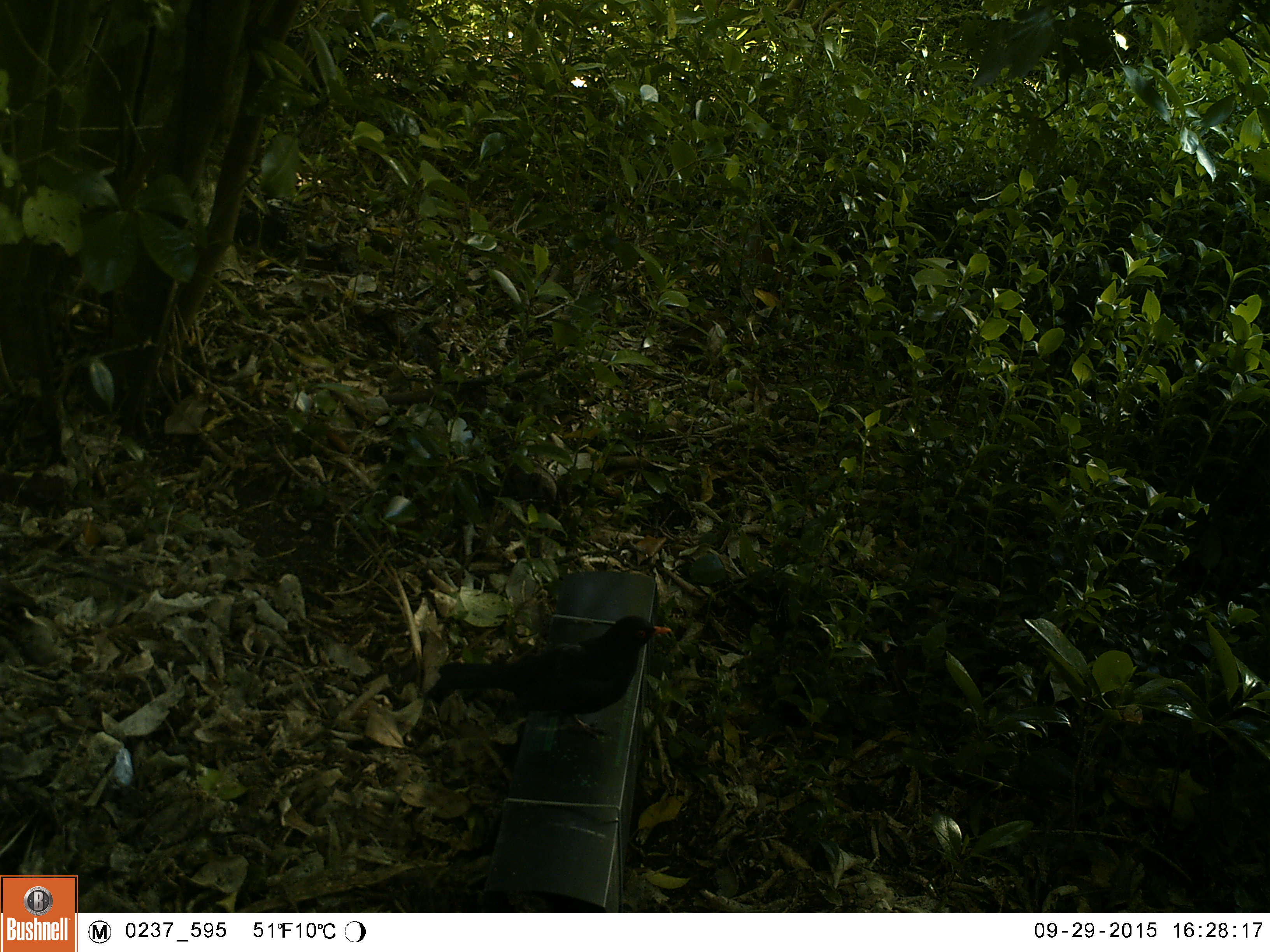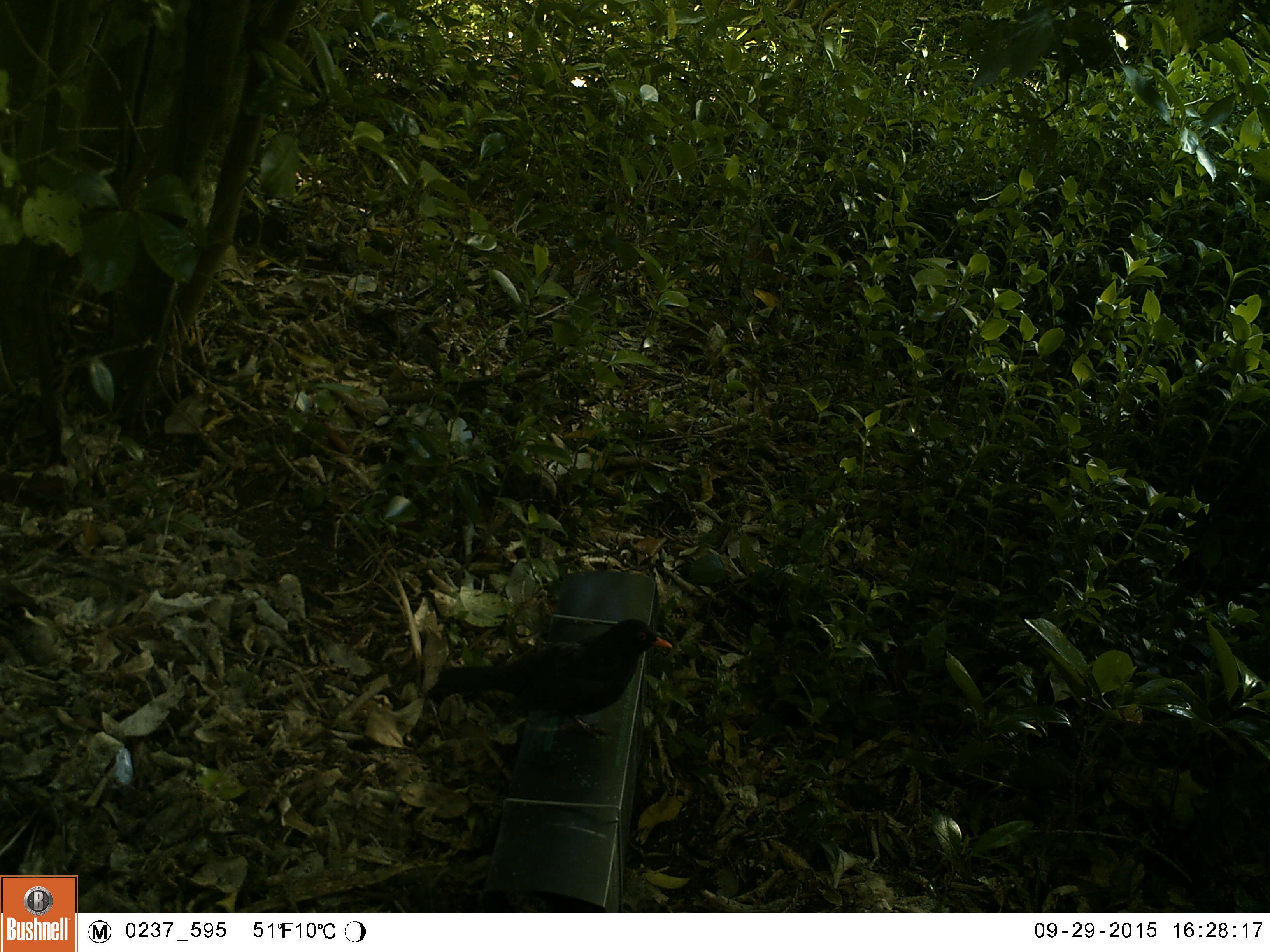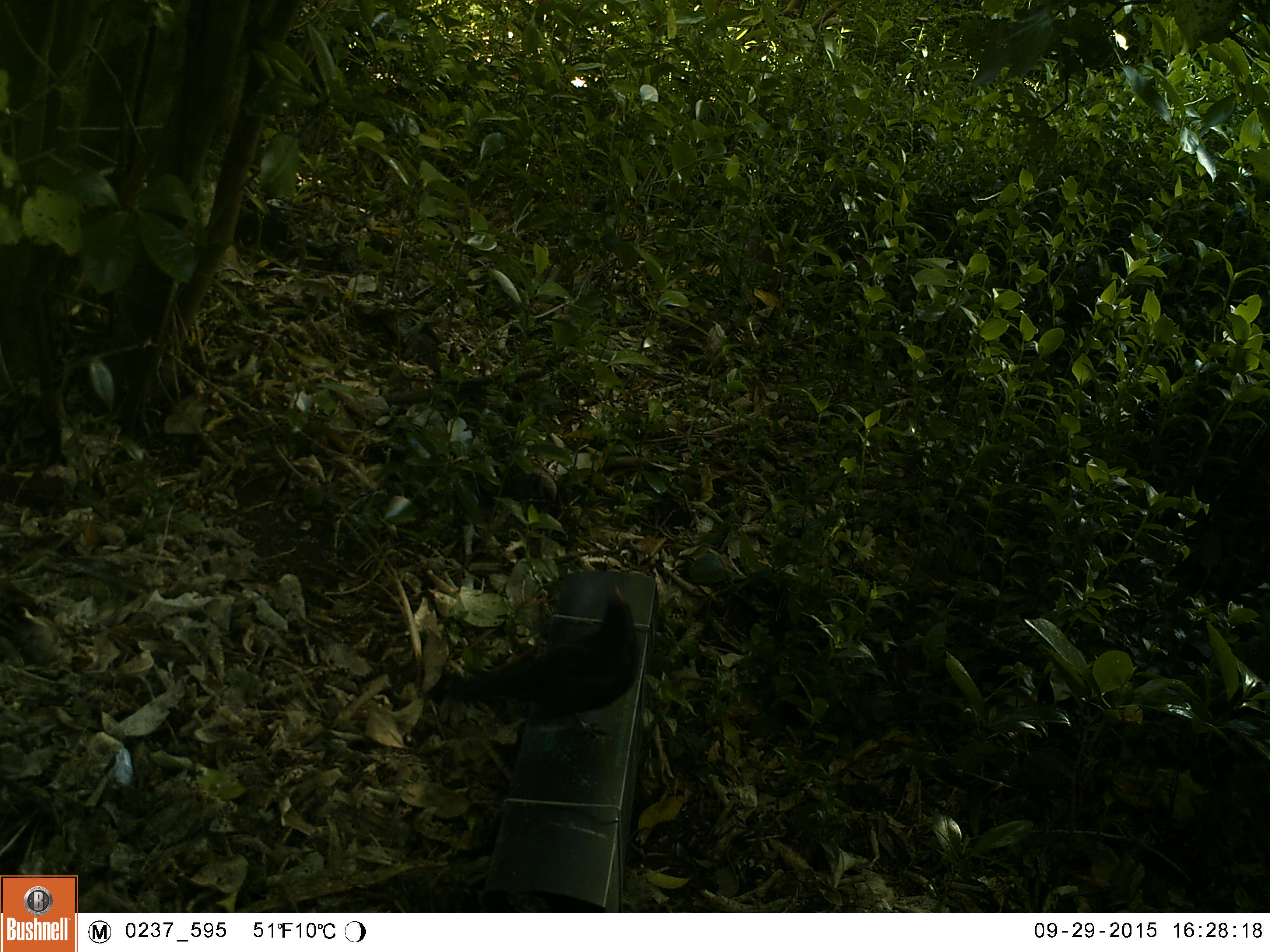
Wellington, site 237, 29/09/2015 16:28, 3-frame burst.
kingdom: Animalia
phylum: Chordata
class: Aves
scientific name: Aves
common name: bird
Bird (Aves).